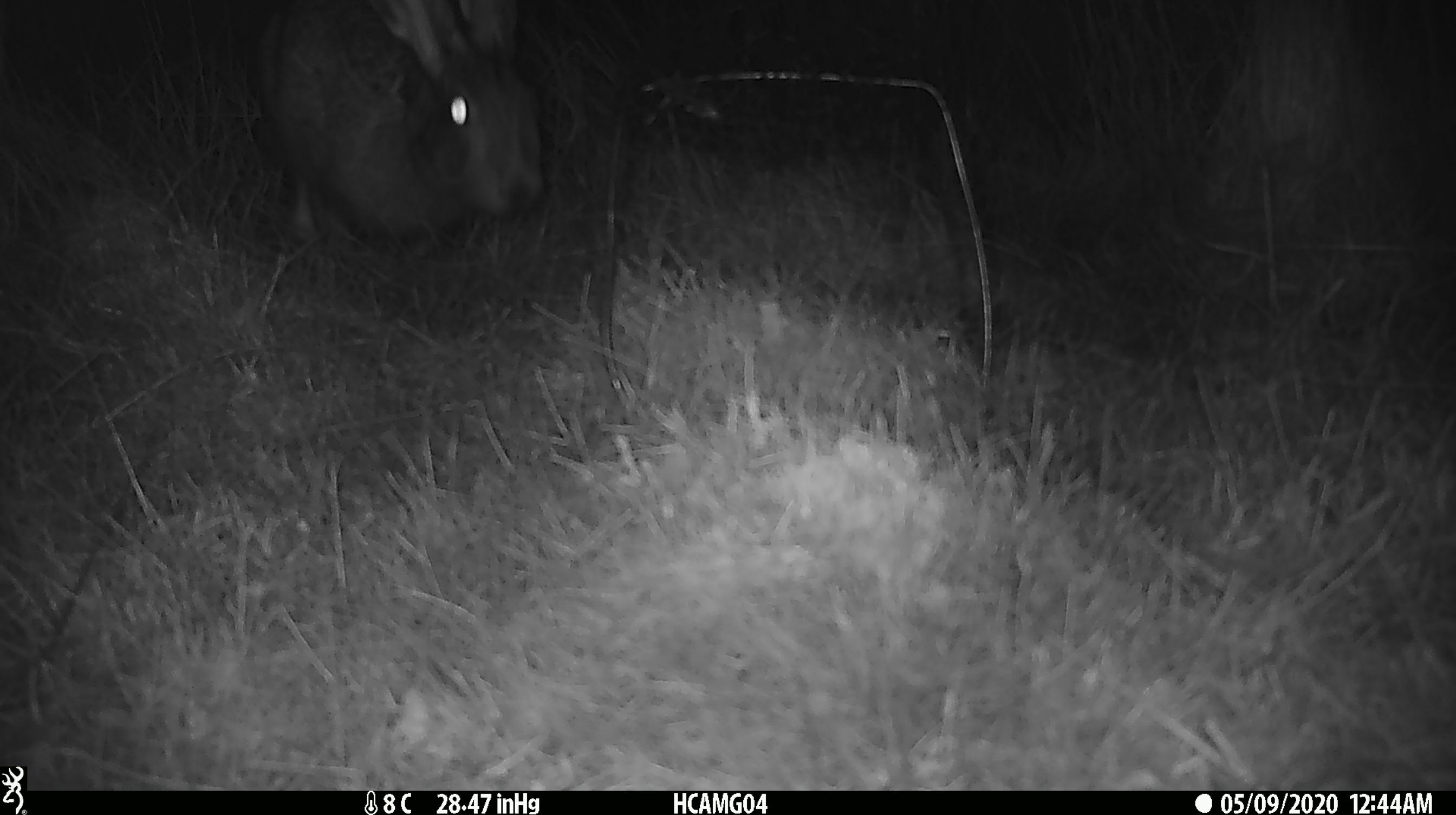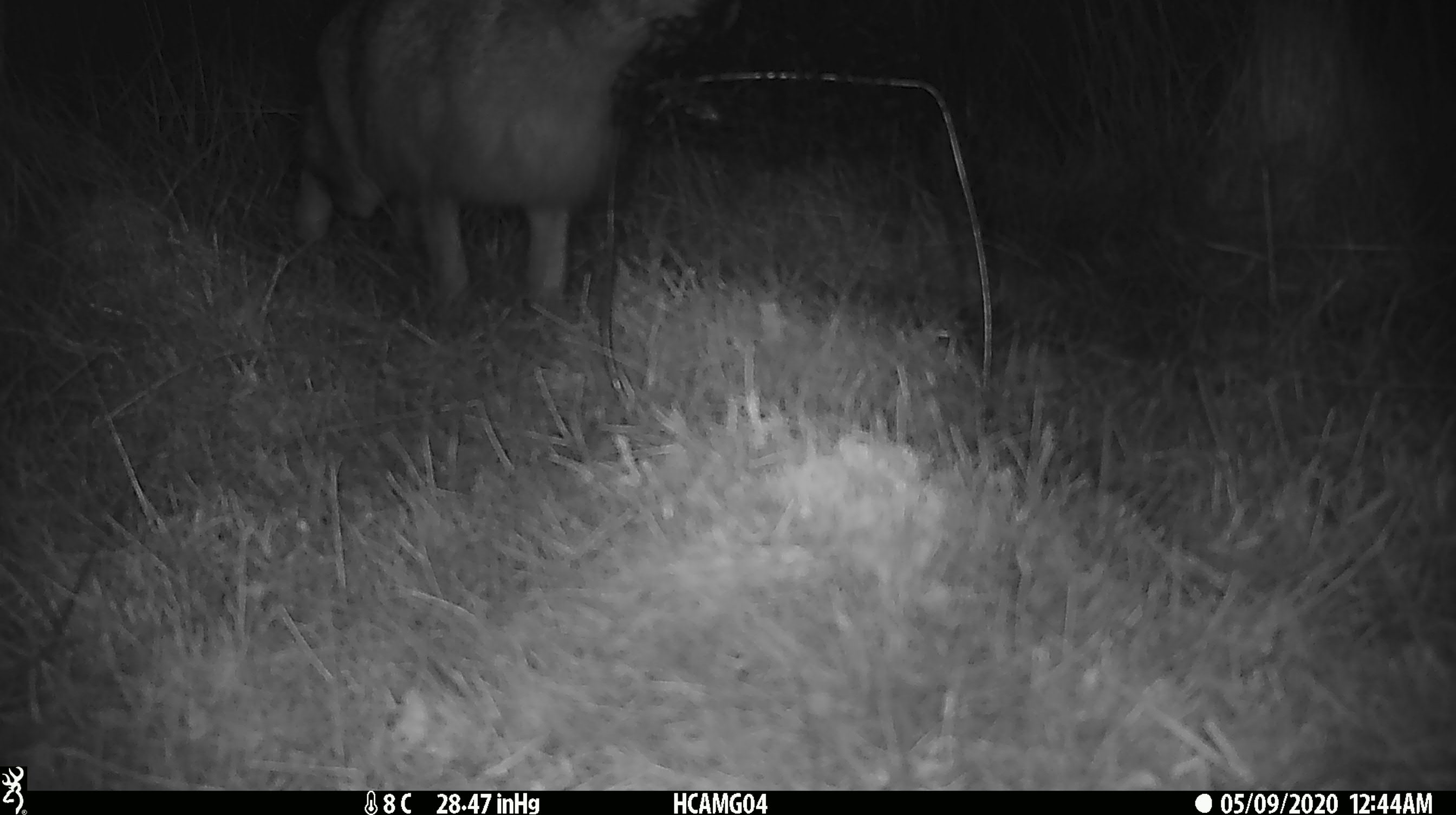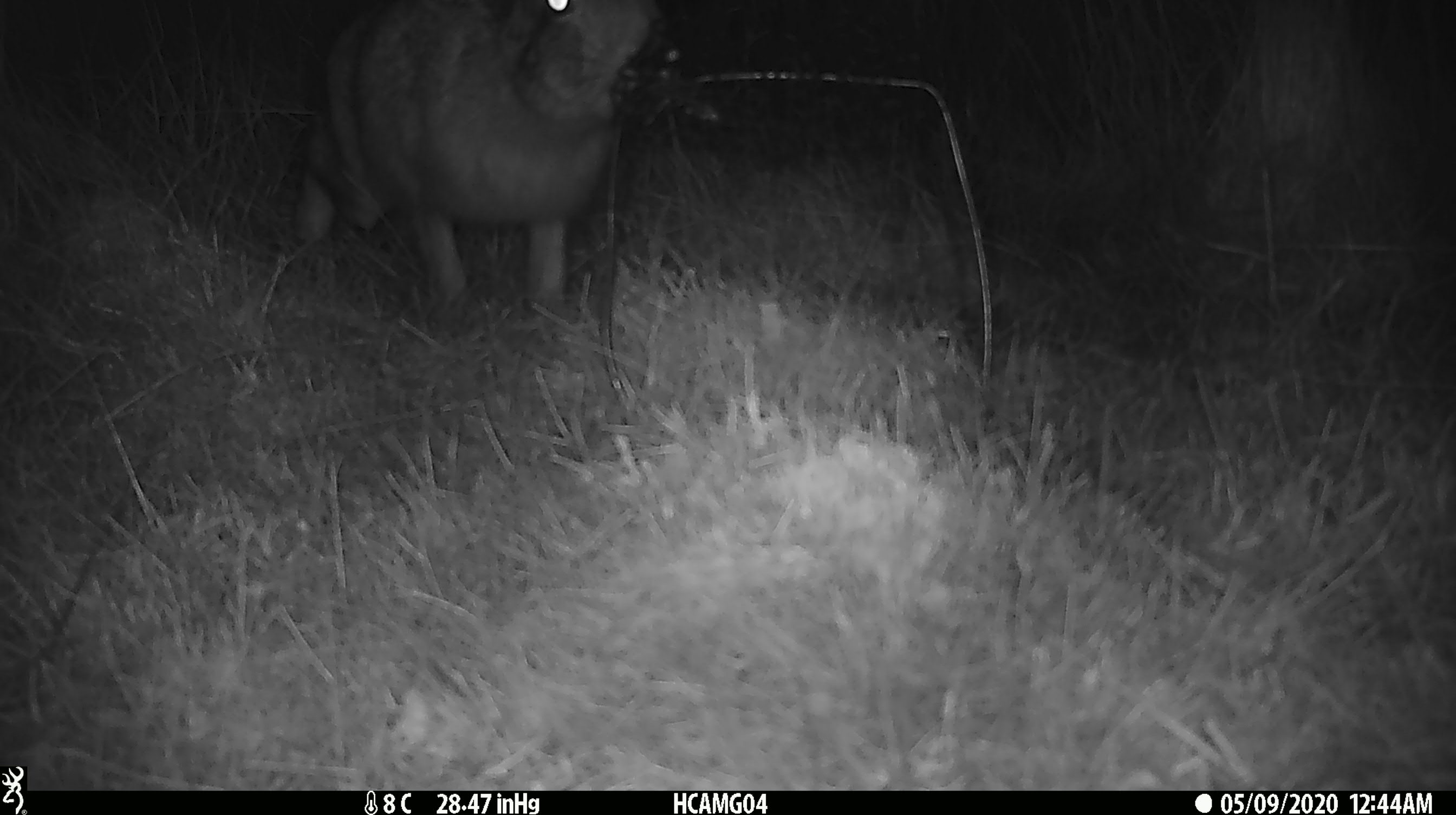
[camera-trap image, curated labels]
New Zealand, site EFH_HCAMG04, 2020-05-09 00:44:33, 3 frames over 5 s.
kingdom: Animalia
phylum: Chordata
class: Mammalia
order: Lagomorpha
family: Leporidae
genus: Lepus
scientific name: Lepus europaeus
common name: brown hare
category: hare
Hare (brown hare) (Lepus europaeus).